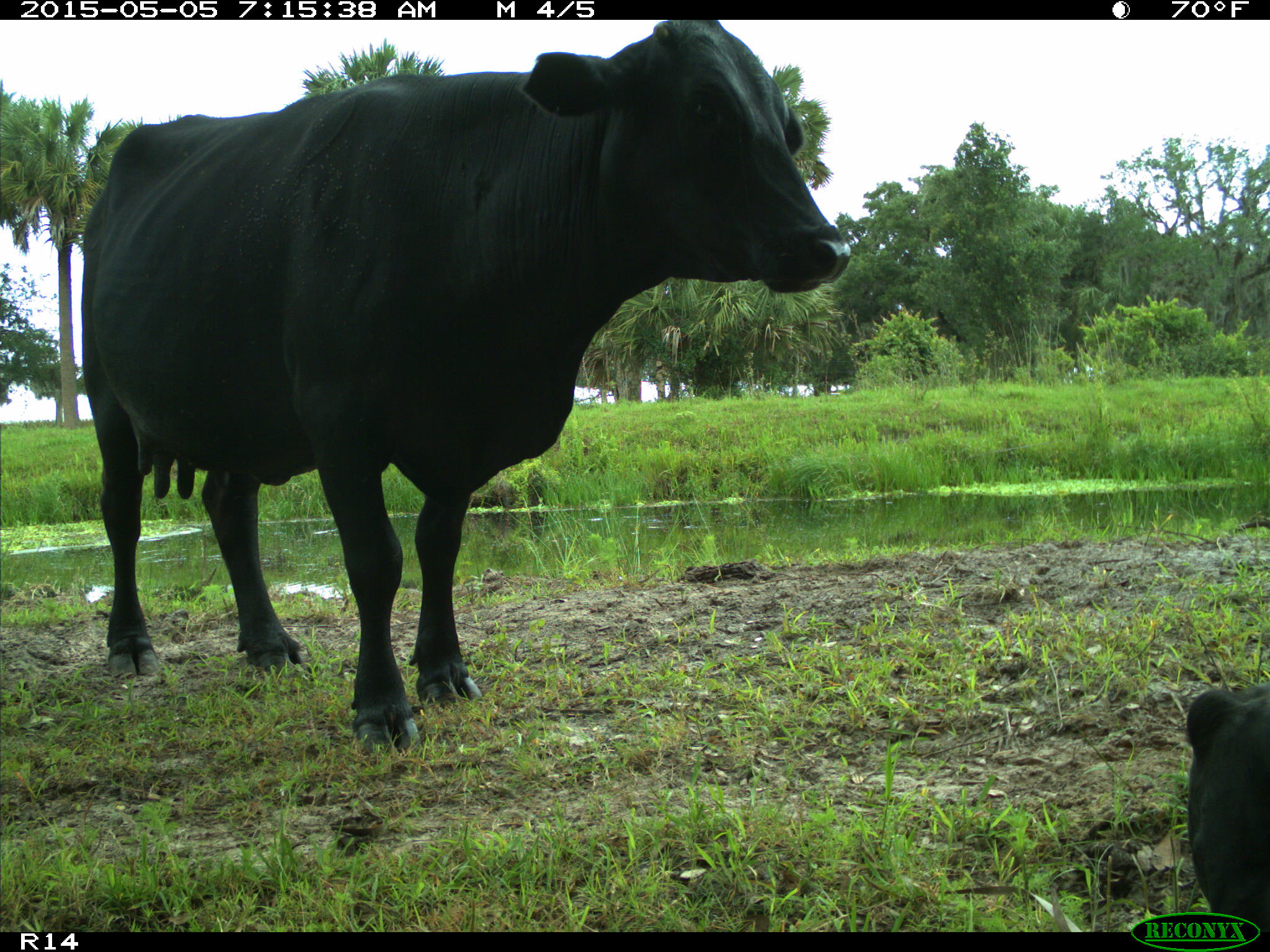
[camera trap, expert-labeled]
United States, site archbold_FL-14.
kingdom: Animalia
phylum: Chordata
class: Mammalia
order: Artiodactyla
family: Bovidae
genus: Bos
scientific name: Bos taurus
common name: domestic cow